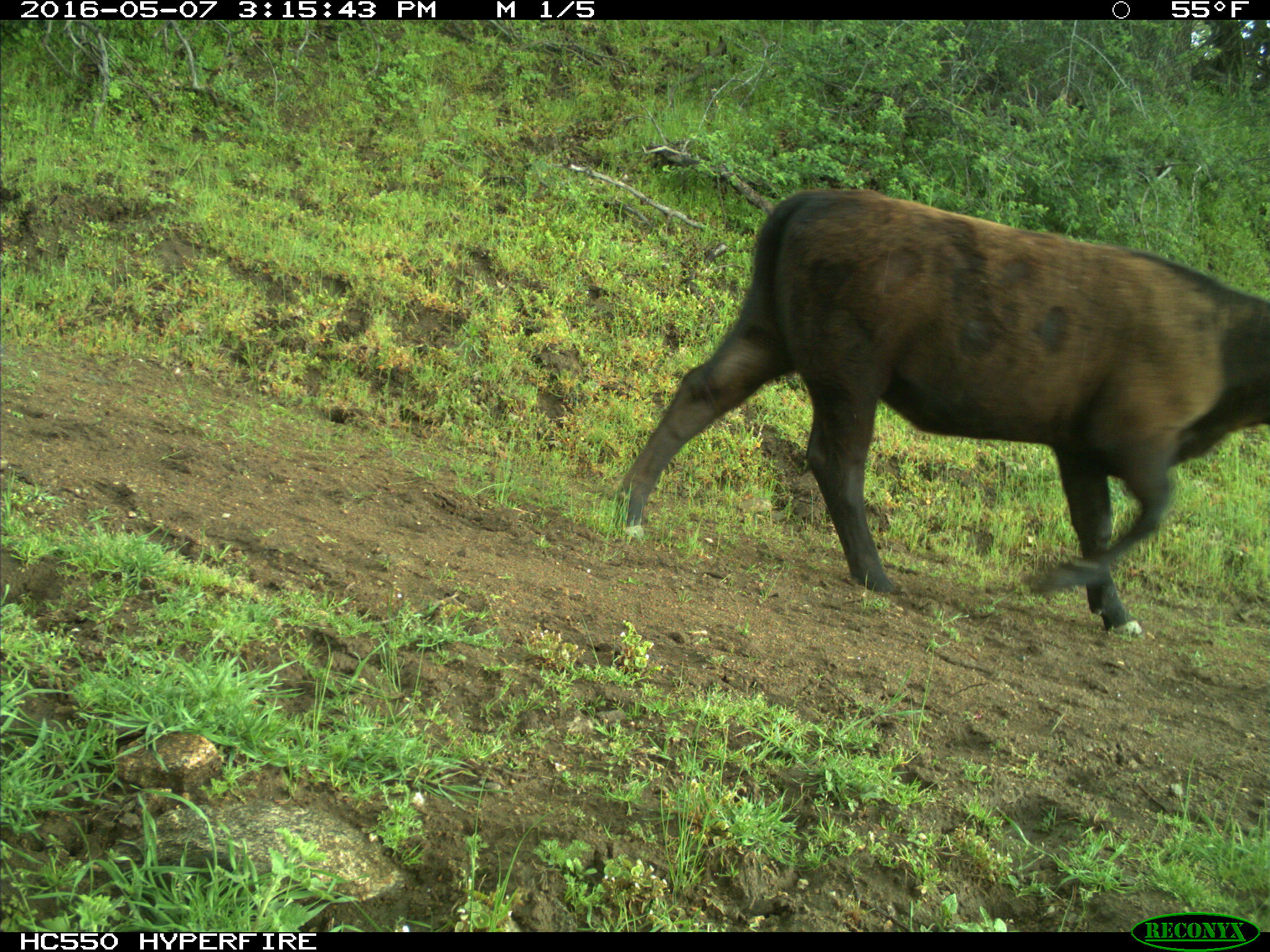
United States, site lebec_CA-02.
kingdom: Animalia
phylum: Chordata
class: Mammalia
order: Artiodactyla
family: Bovidae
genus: Bos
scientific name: Bos taurus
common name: domestic cow